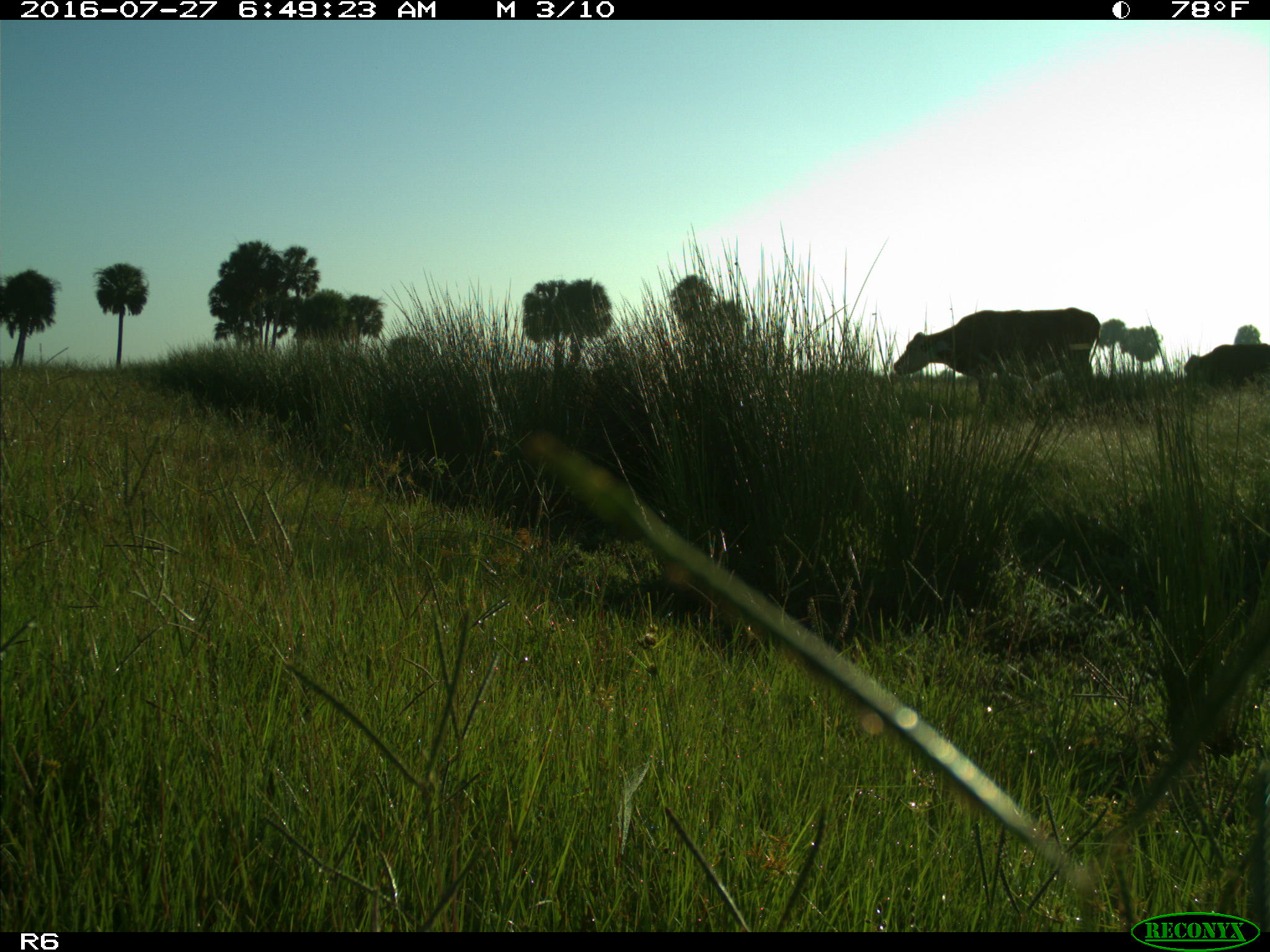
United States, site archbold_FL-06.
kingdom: Animalia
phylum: Chordata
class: Mammalia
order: Artiodactyla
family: Bovidae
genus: Bos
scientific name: Bos taurus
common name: domestic cow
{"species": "Bos taurus (domestic cow)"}